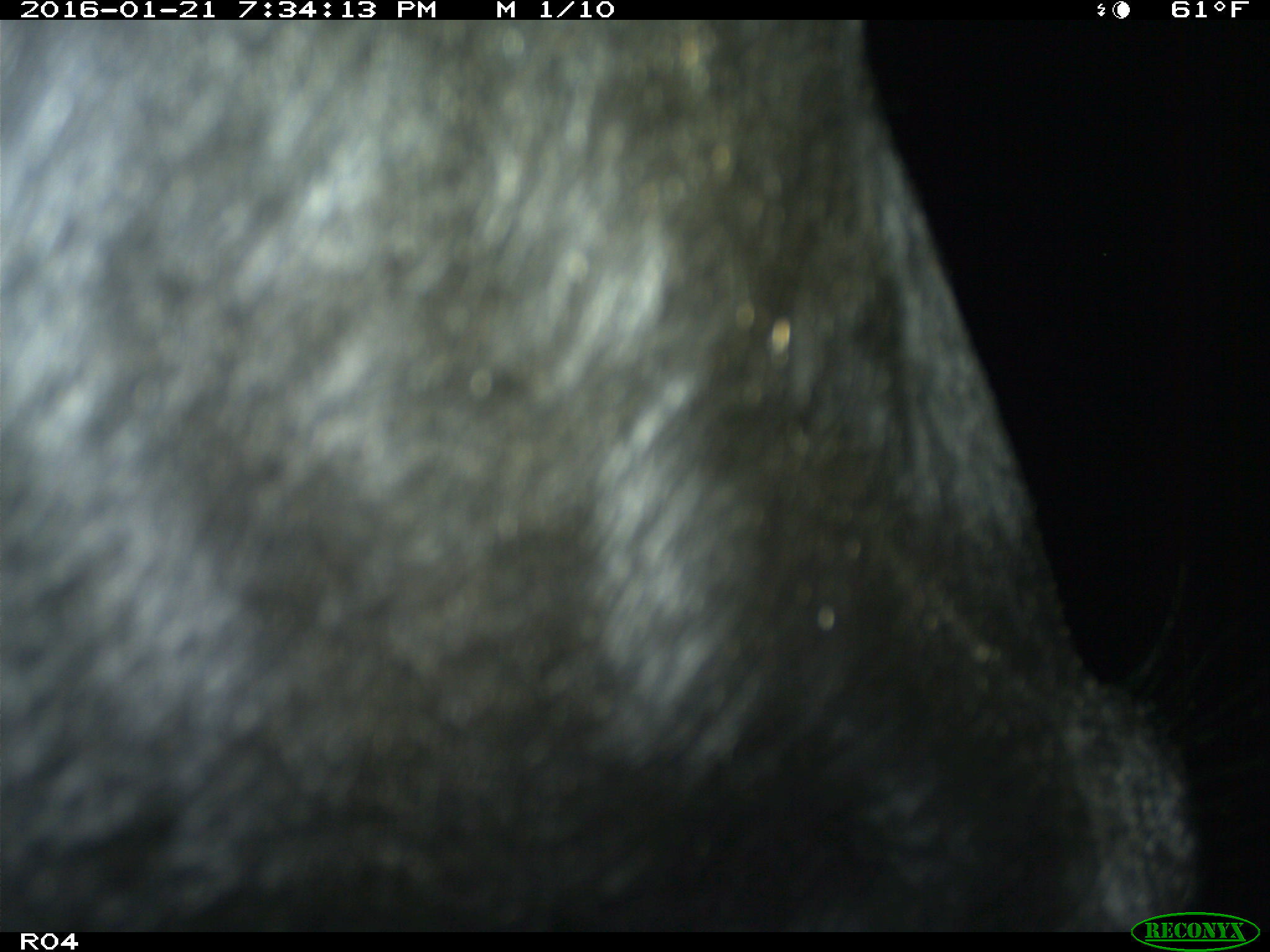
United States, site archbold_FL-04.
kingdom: Animalia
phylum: Chordata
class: Mammalia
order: Artiodactyla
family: Bovidae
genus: Bos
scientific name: Bos taurus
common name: domestic cow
Bos taurus (domestic cow).